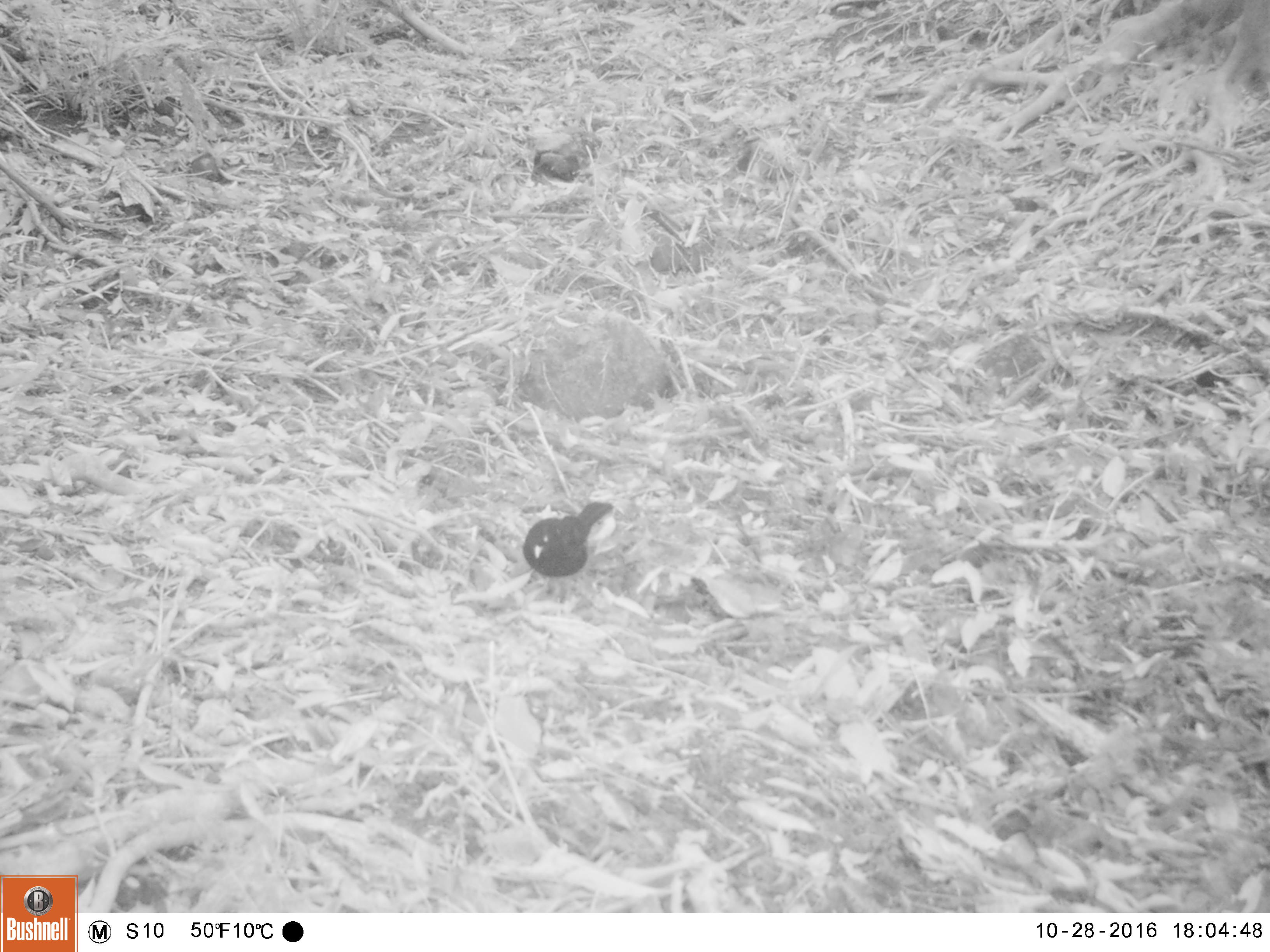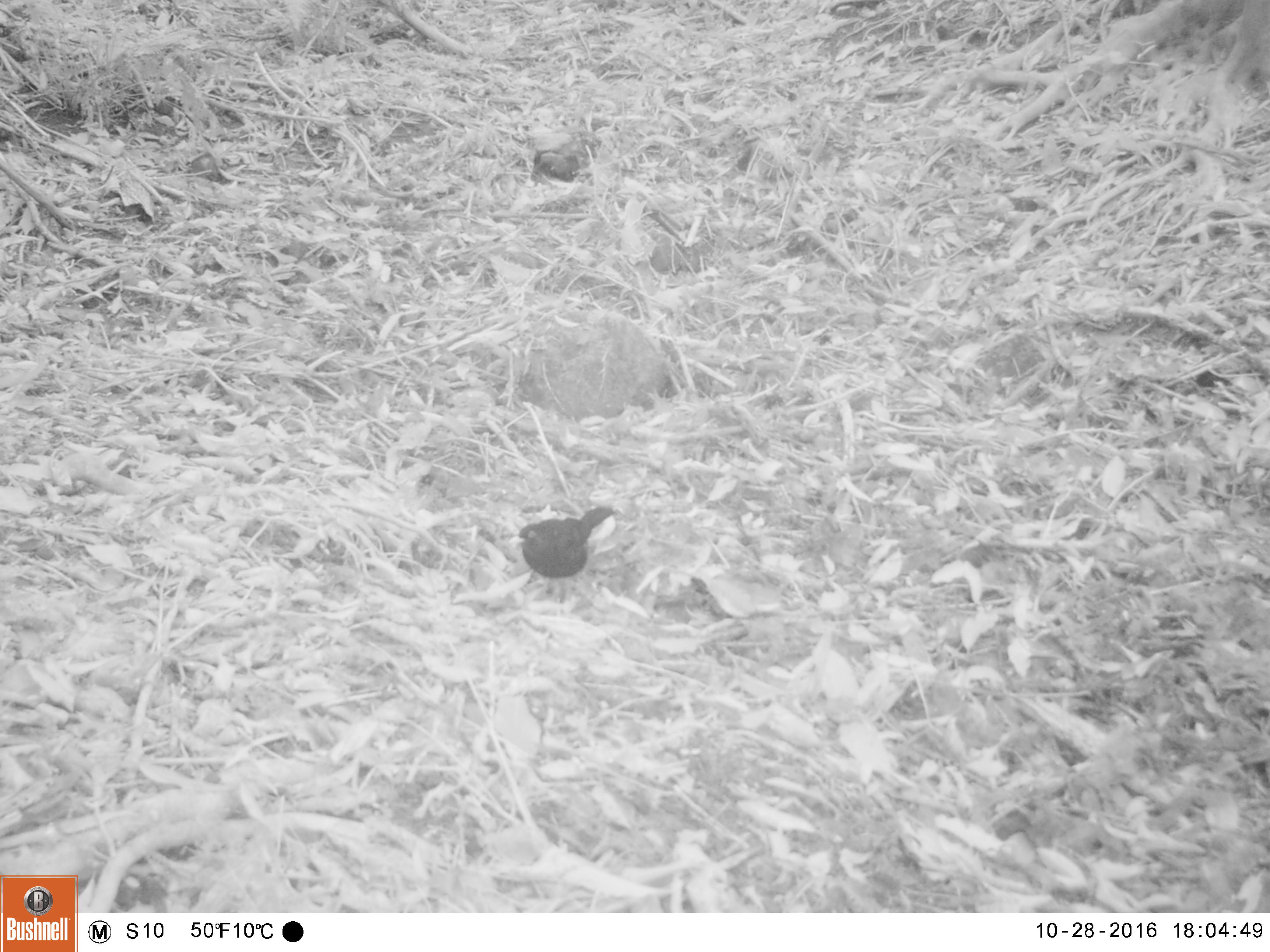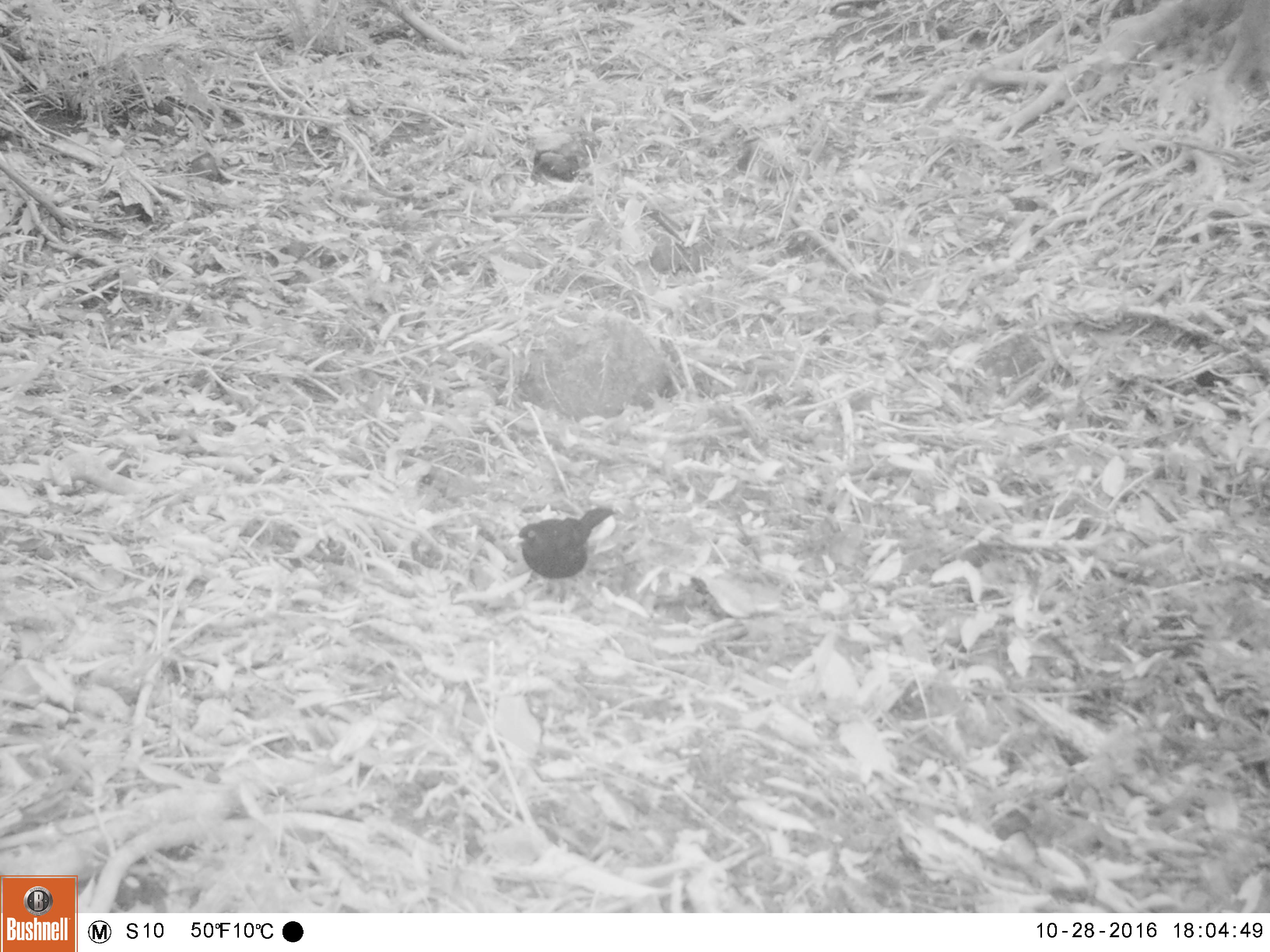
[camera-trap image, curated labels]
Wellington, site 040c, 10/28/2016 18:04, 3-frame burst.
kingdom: Animalia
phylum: Chordata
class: Aves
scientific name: Aves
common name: bird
Bird (Aves).